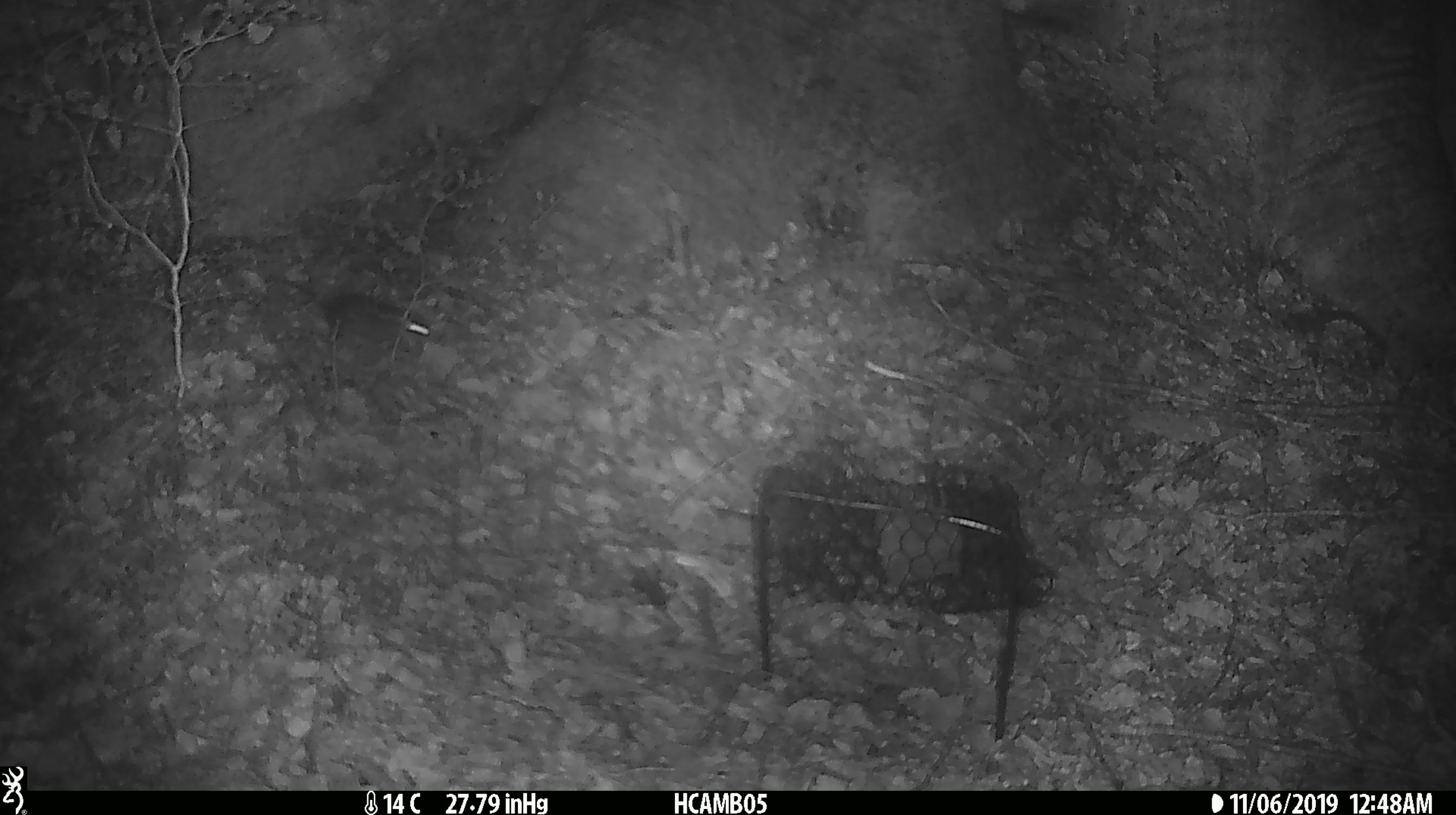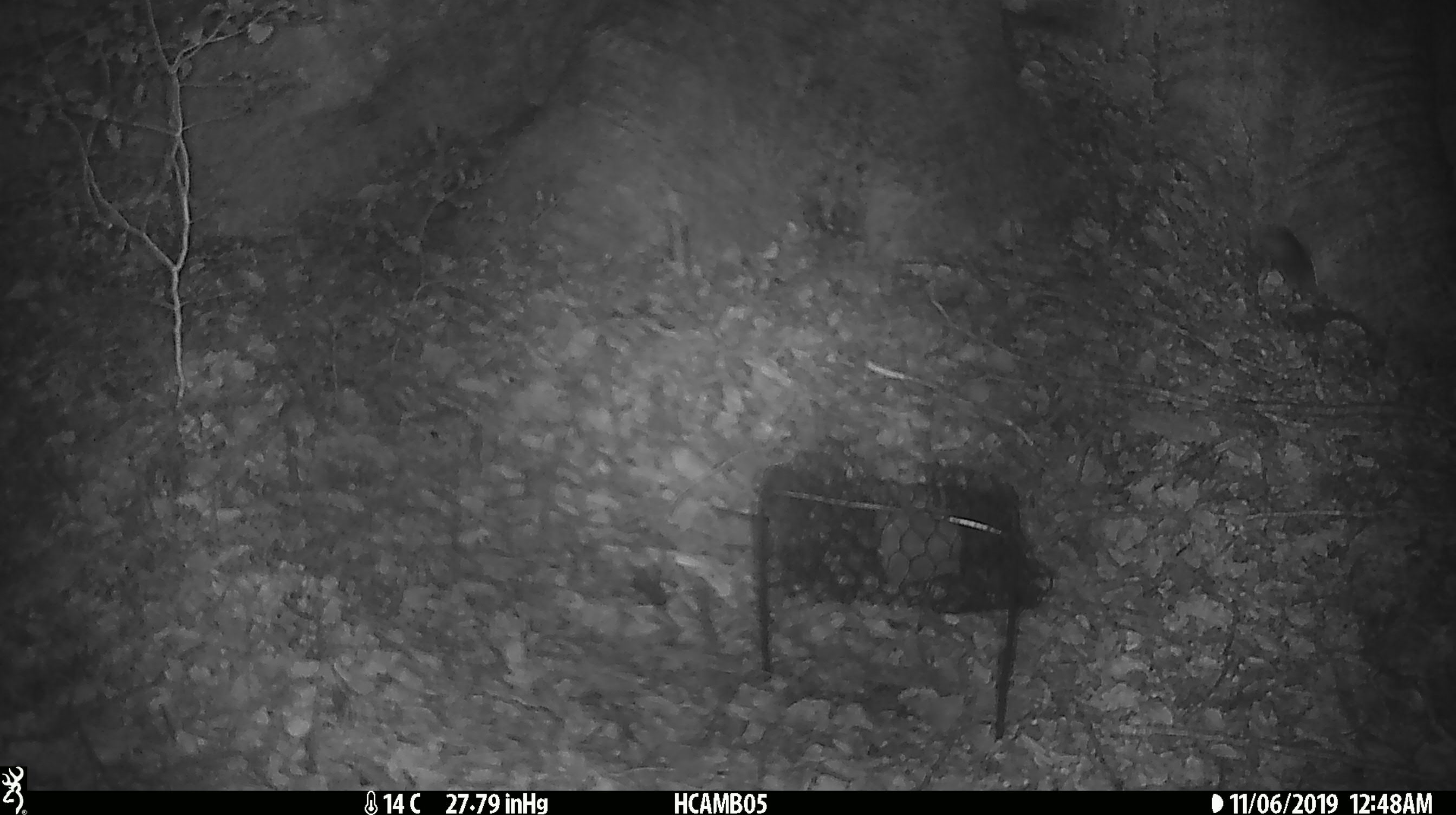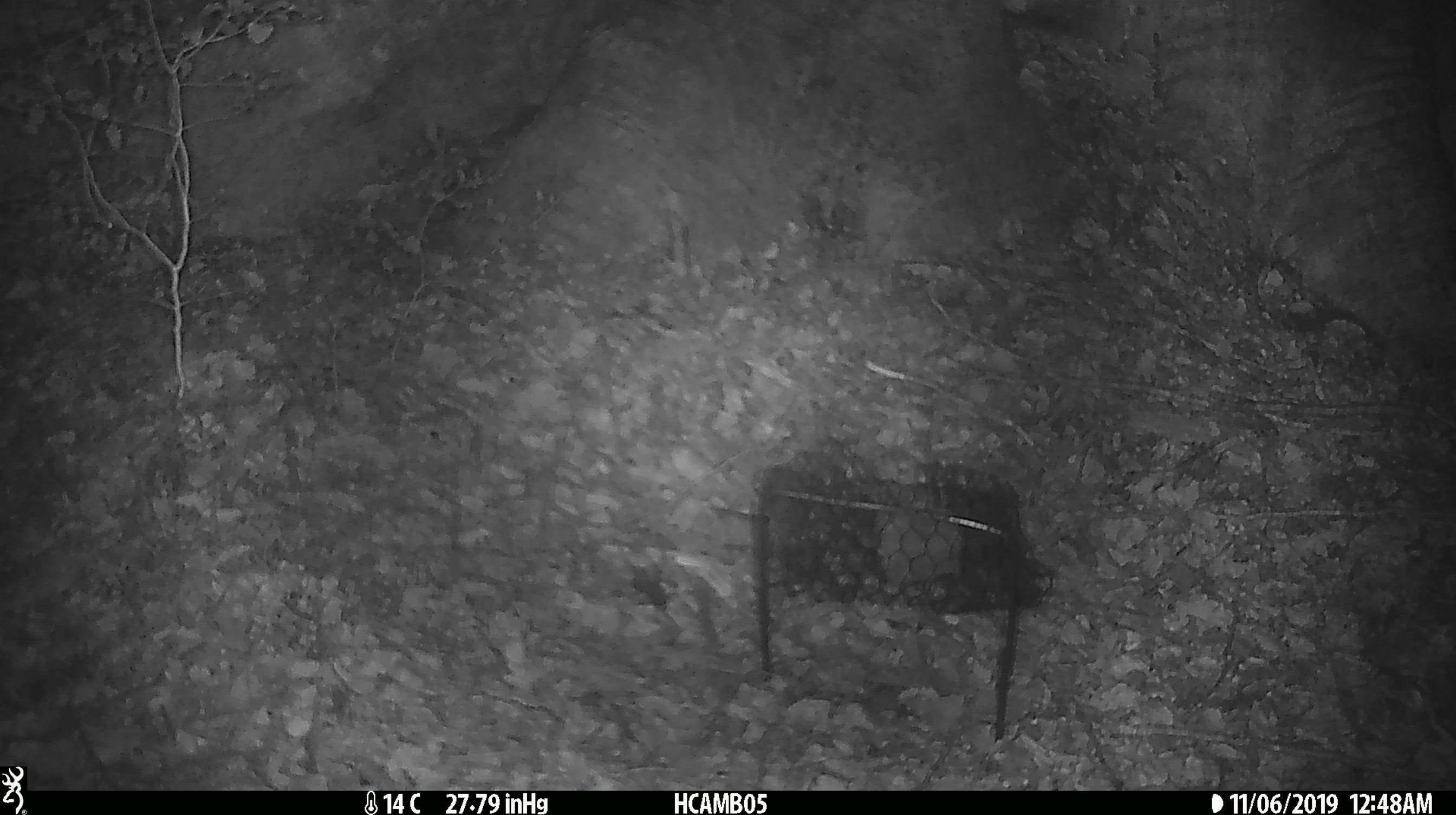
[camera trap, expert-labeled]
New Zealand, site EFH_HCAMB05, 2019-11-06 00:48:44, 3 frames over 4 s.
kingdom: Animalia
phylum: Chordata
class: Mammalia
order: Rodentia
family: Muridae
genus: Mus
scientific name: Mus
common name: mouse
Mouse (Mus).